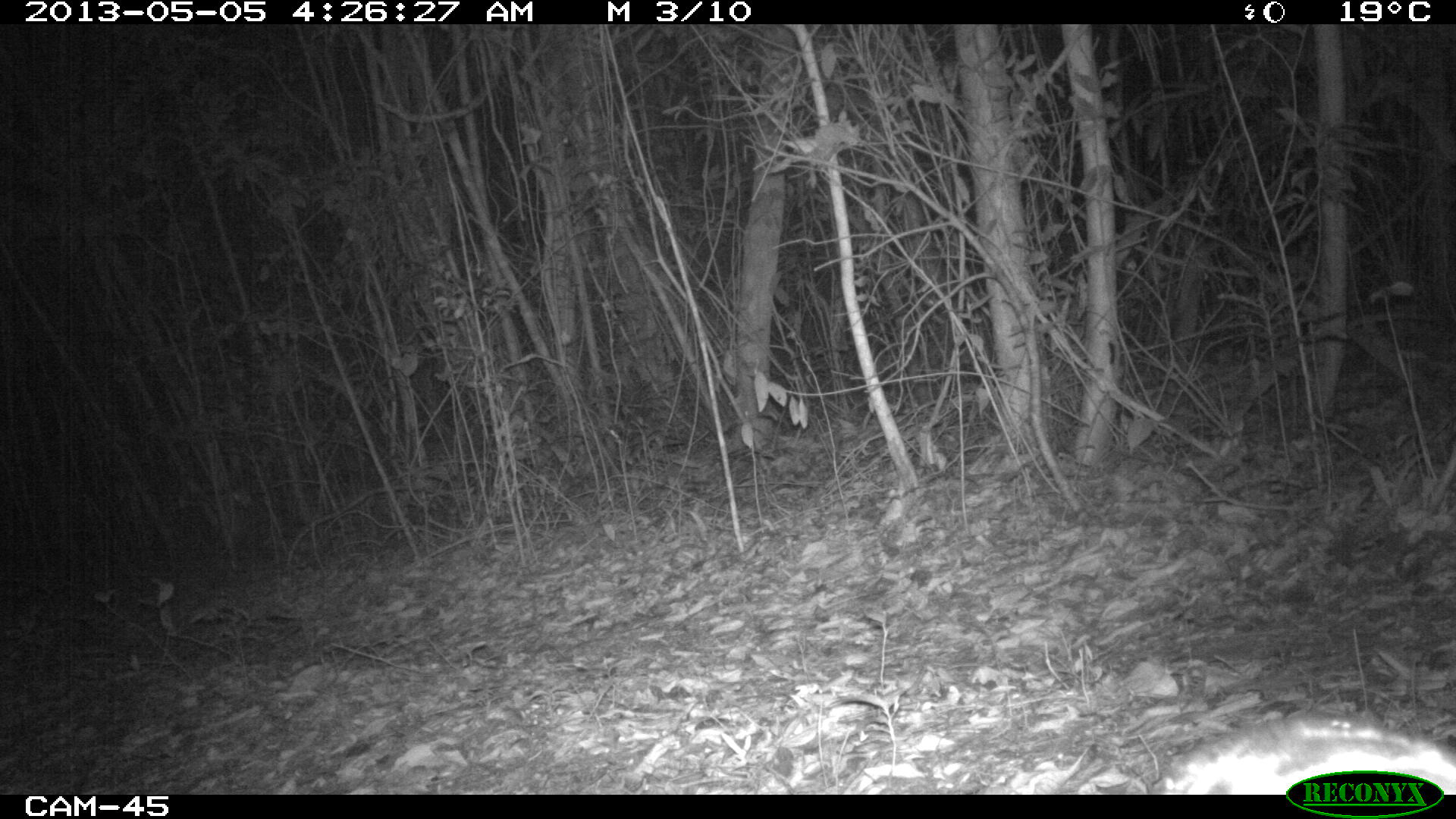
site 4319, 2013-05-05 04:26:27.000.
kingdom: Animalia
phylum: Chordata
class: Mammalia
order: Carnivora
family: Felidae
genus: Leopardus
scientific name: Leopardus pardalis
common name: ocelot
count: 1